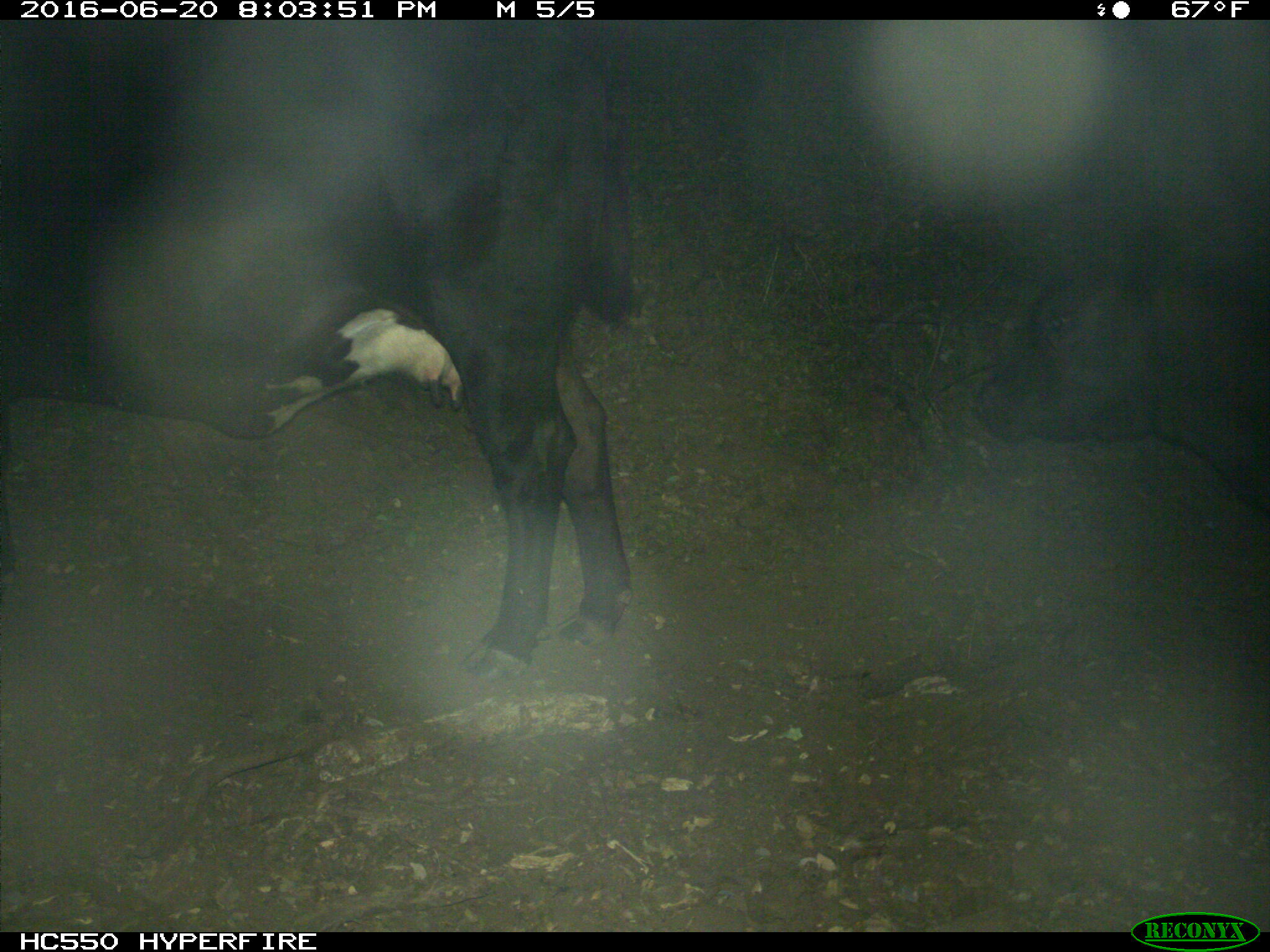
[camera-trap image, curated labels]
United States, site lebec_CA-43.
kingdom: Animalia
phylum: Chordata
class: Mammalia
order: Artiodactyla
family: Bovidae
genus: Bos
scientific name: Bos taurus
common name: domestic cow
Bos taurus (domestic cow).